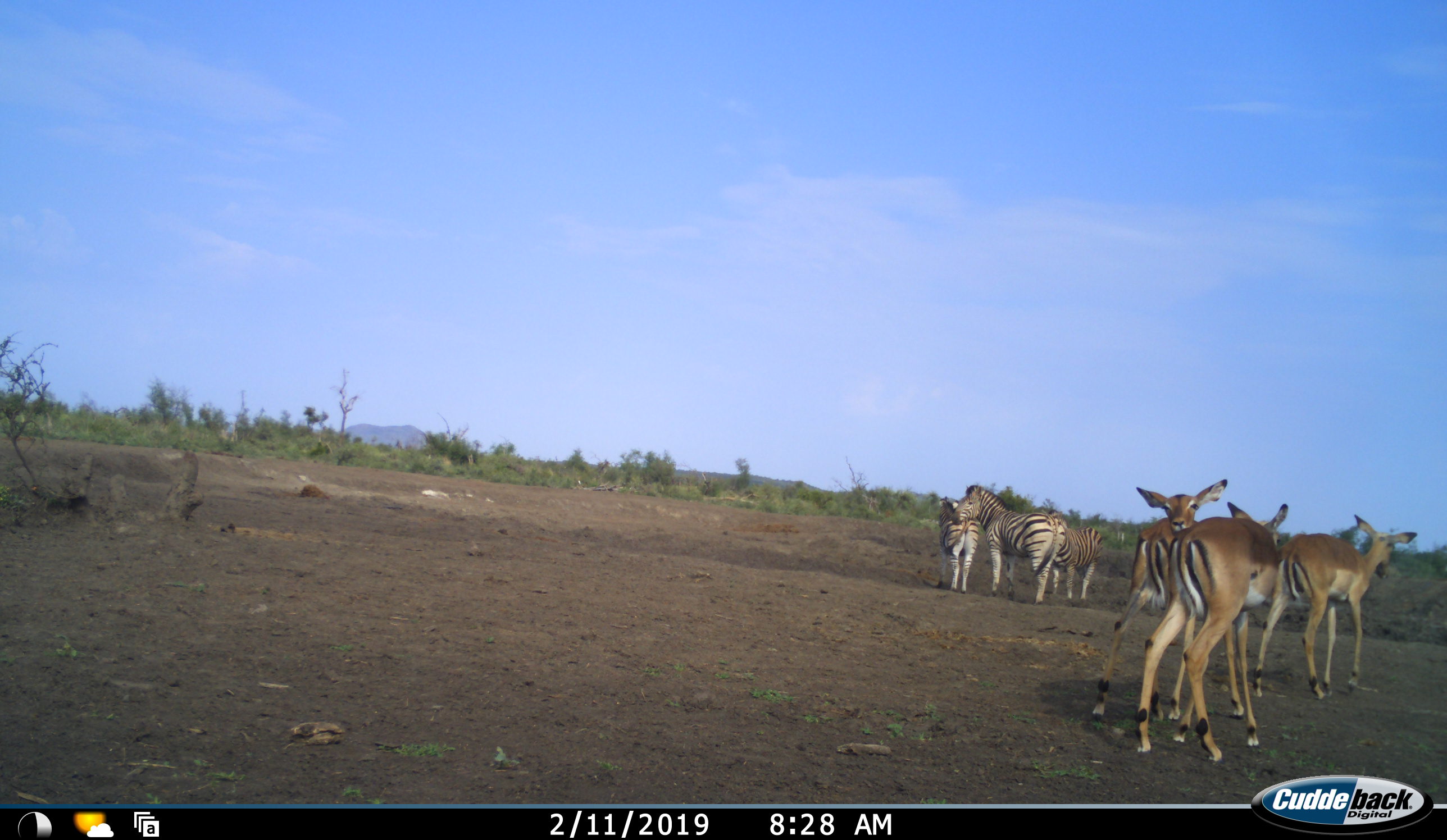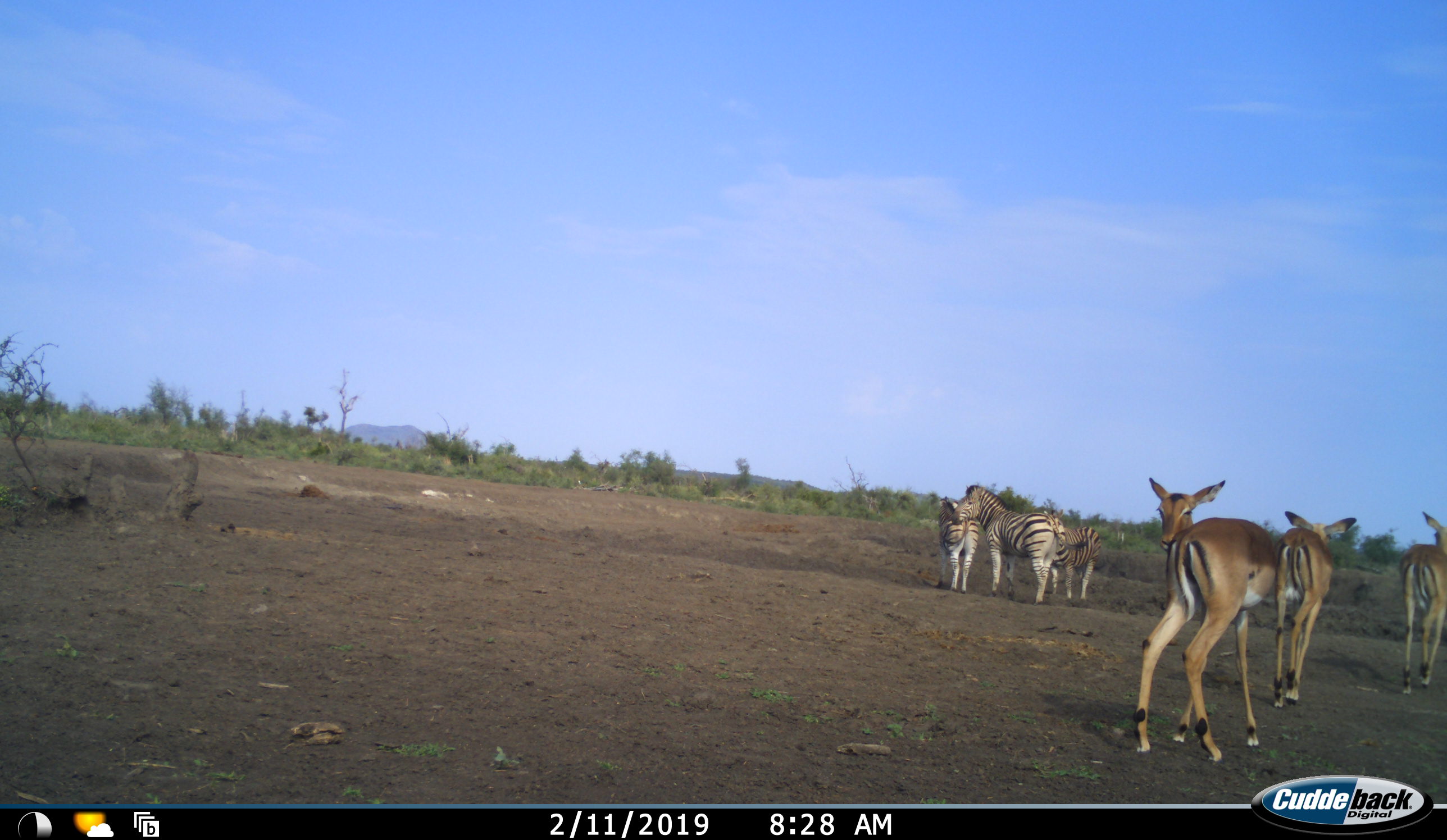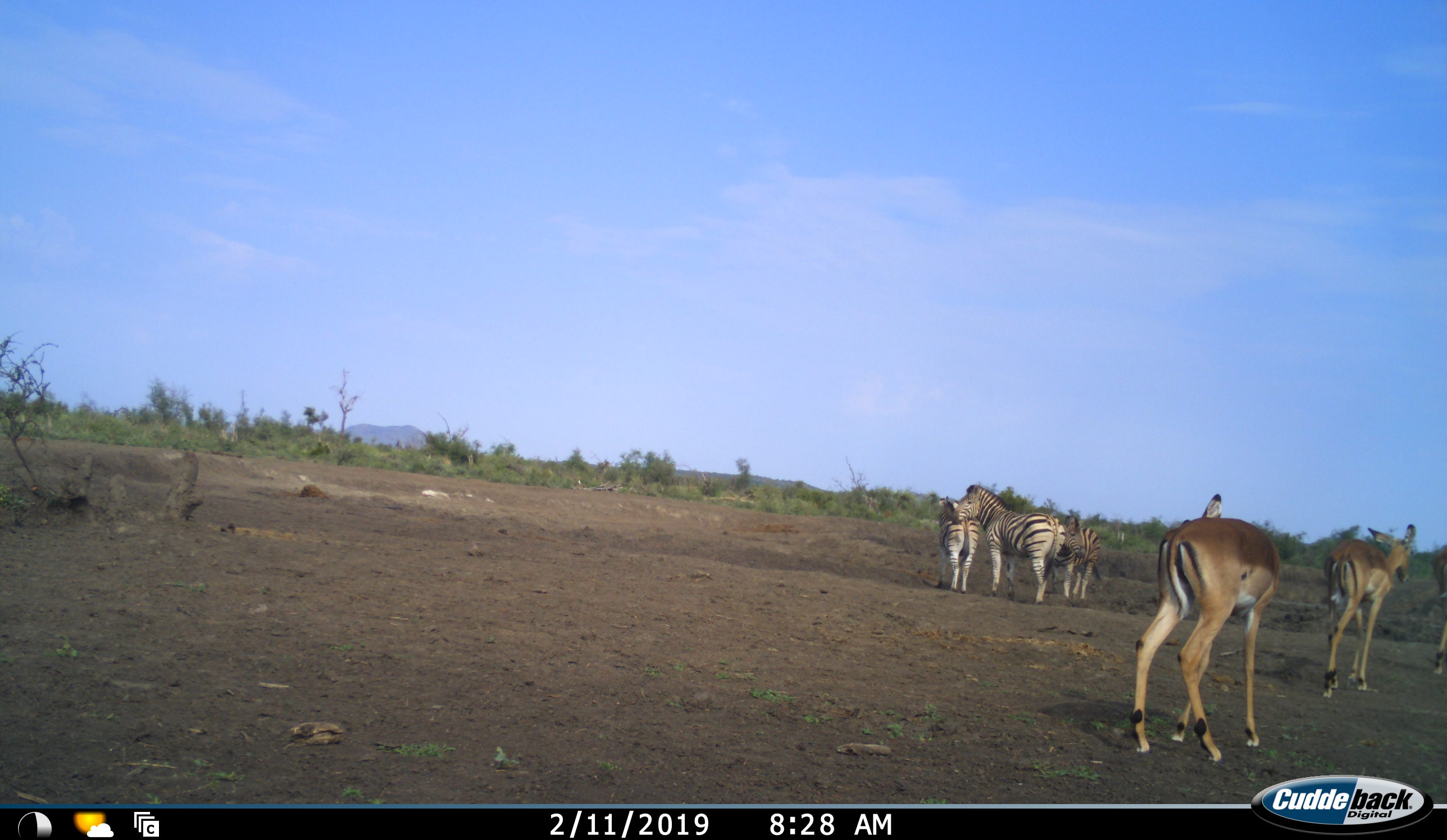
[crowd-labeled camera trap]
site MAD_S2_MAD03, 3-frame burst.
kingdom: Animalia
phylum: Chordata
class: Mammalia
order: Artiodactyla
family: Bovidae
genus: Aepyceros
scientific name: Aepyceros melampus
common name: impala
Impala (Aepyceros melampus), count 3. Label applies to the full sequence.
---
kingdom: Animalia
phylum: Chordata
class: Mammalia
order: Perissodactyla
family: Equidae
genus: Equus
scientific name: Equus quagga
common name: plains zebra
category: zebraplains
Zebraplains (plains zebra) (Equus quagga), count 3. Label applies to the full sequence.